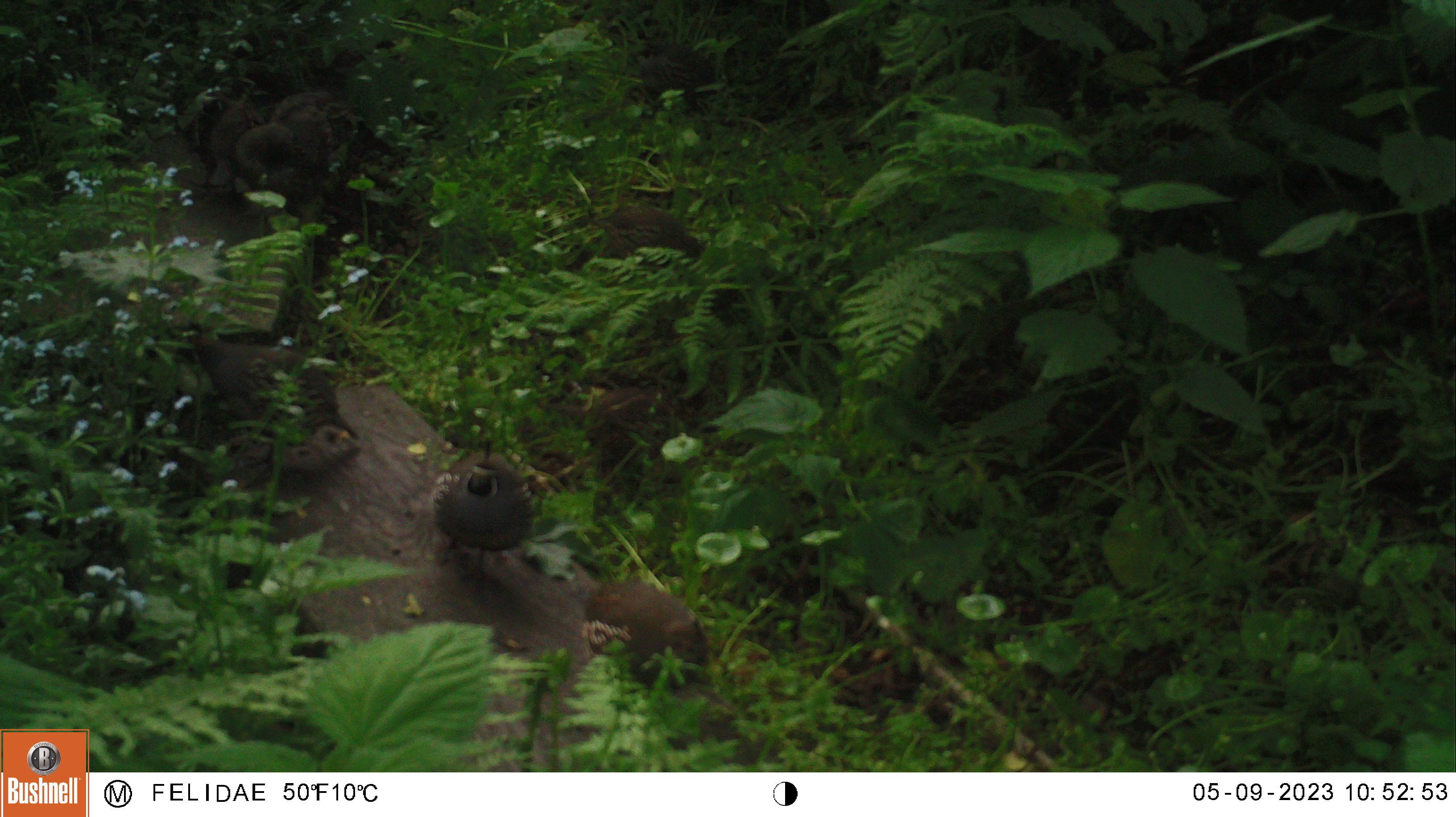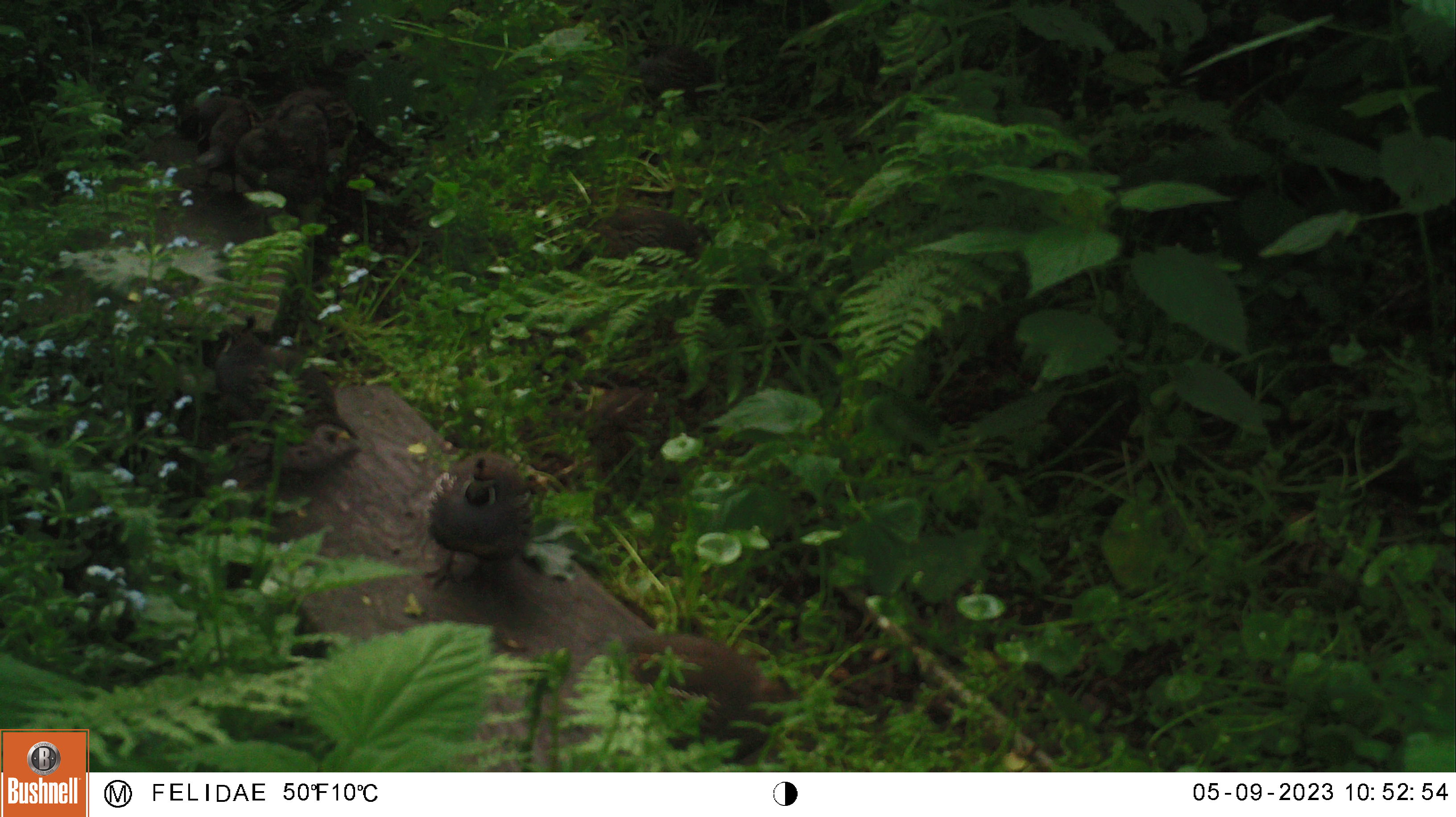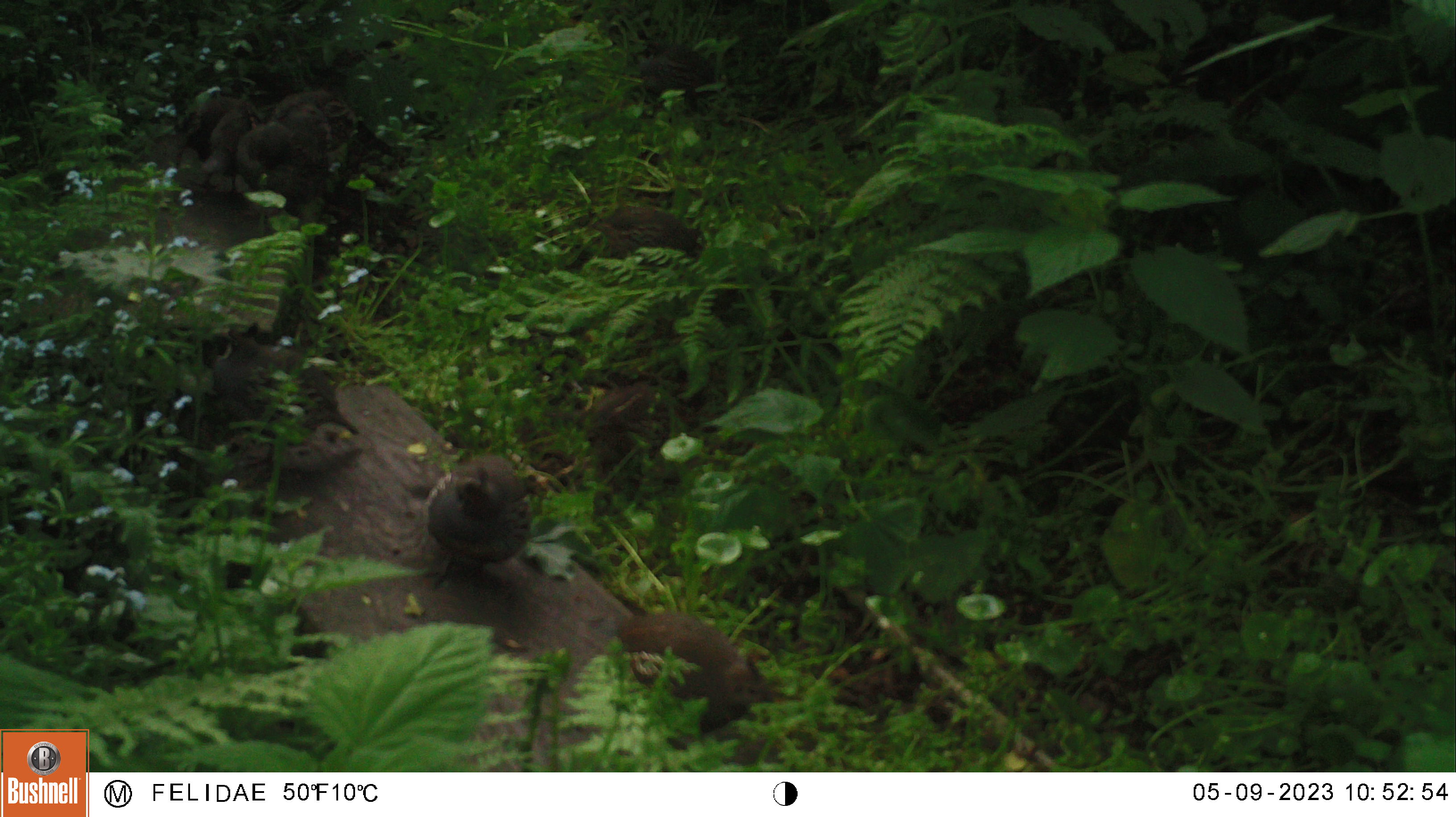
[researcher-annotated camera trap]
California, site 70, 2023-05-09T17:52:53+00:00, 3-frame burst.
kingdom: Animalia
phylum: Chordata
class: Aves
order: Galliformes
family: Odontophoridae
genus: Callipepla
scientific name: Callipepla californica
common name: california quail